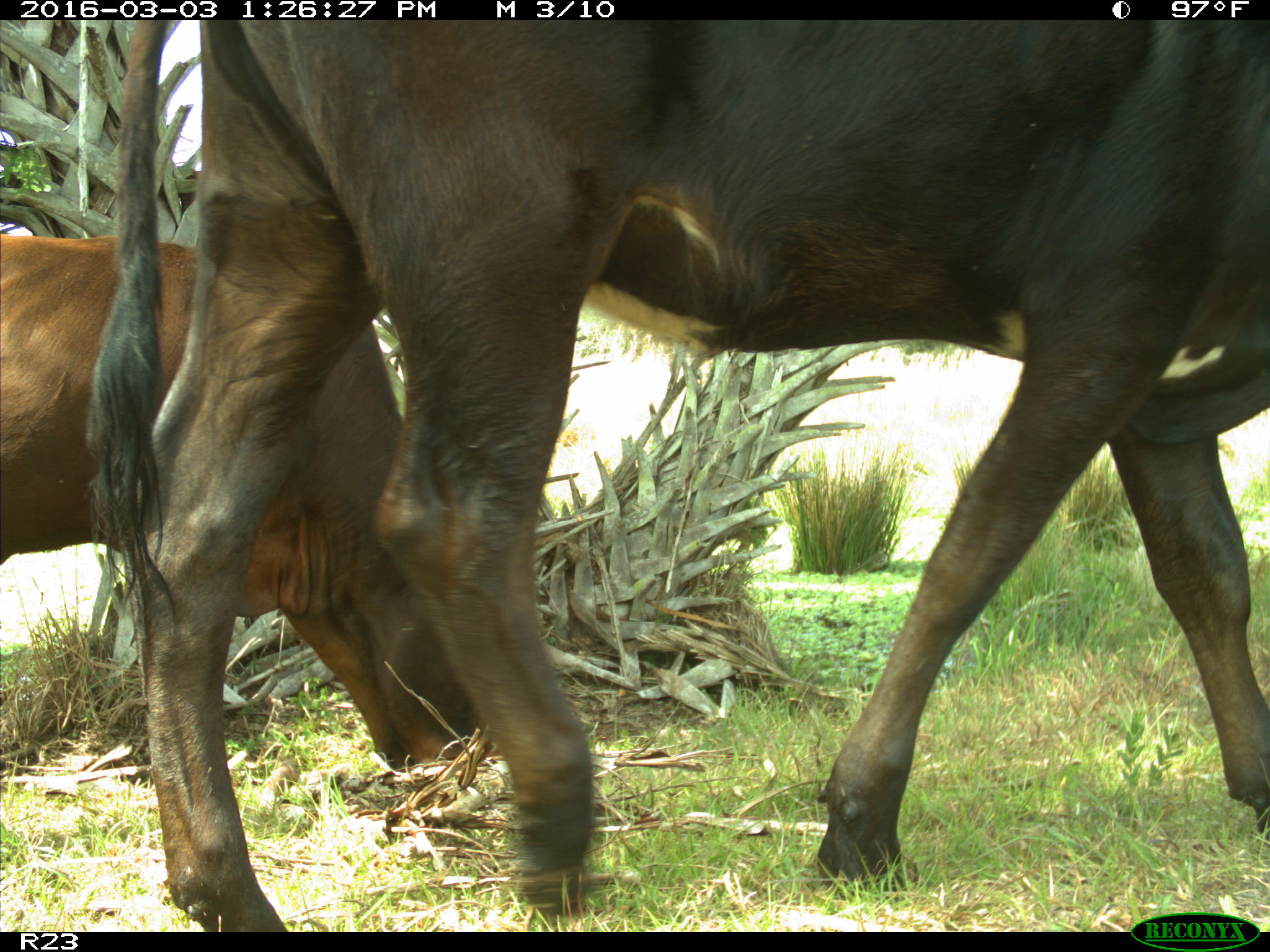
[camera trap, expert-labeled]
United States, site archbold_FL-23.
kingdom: Animalia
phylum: Chordata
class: Mammalia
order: Artiodactyla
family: Bovidae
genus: Bos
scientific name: Bos taurus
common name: domestic cow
Bos taurus (domestic cow).